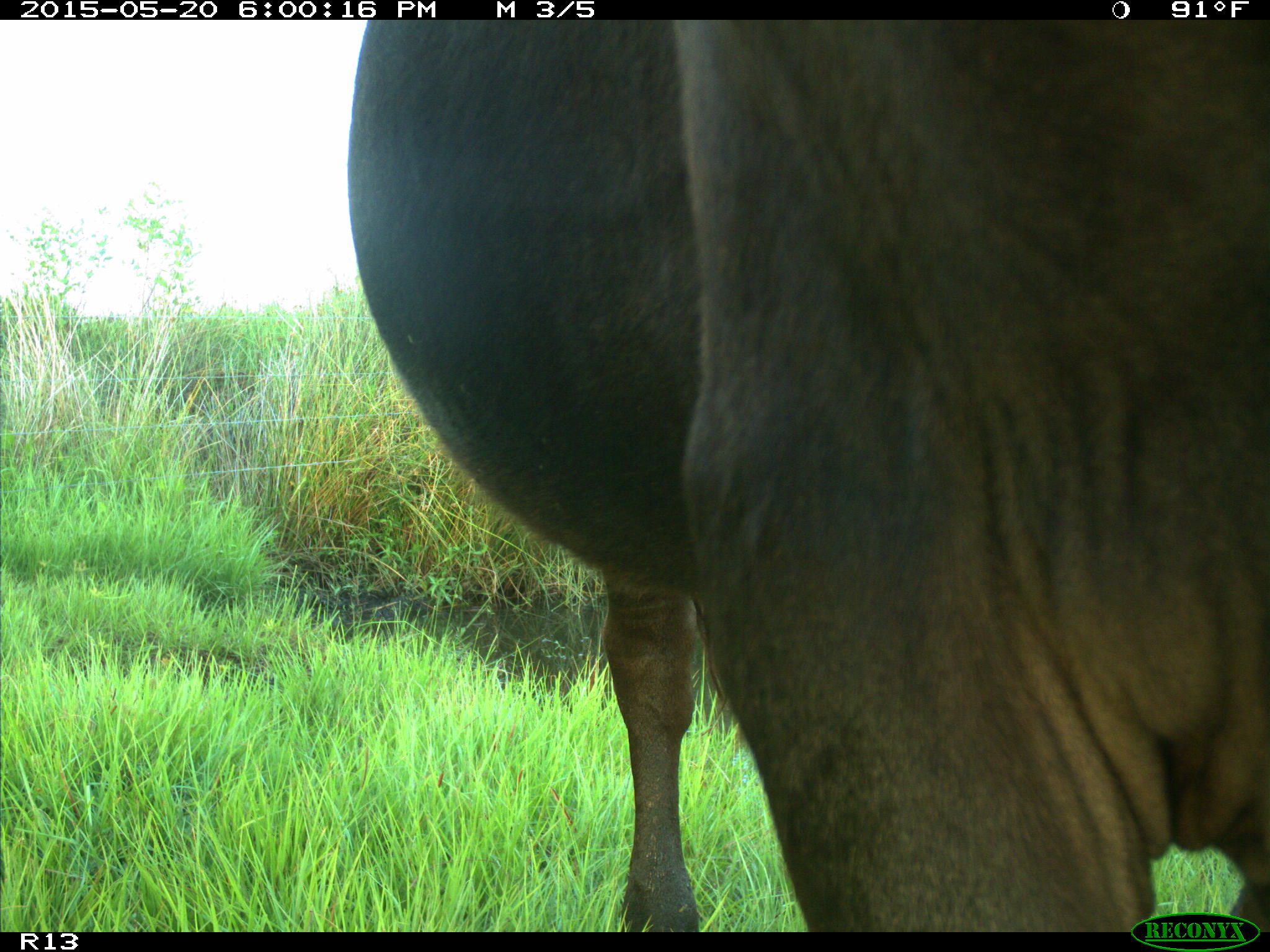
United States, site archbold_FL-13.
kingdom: Animalia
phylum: Chordata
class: Mammalia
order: Artiodactyla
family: Bovidae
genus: Bos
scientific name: Bos taurus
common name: domestic cow